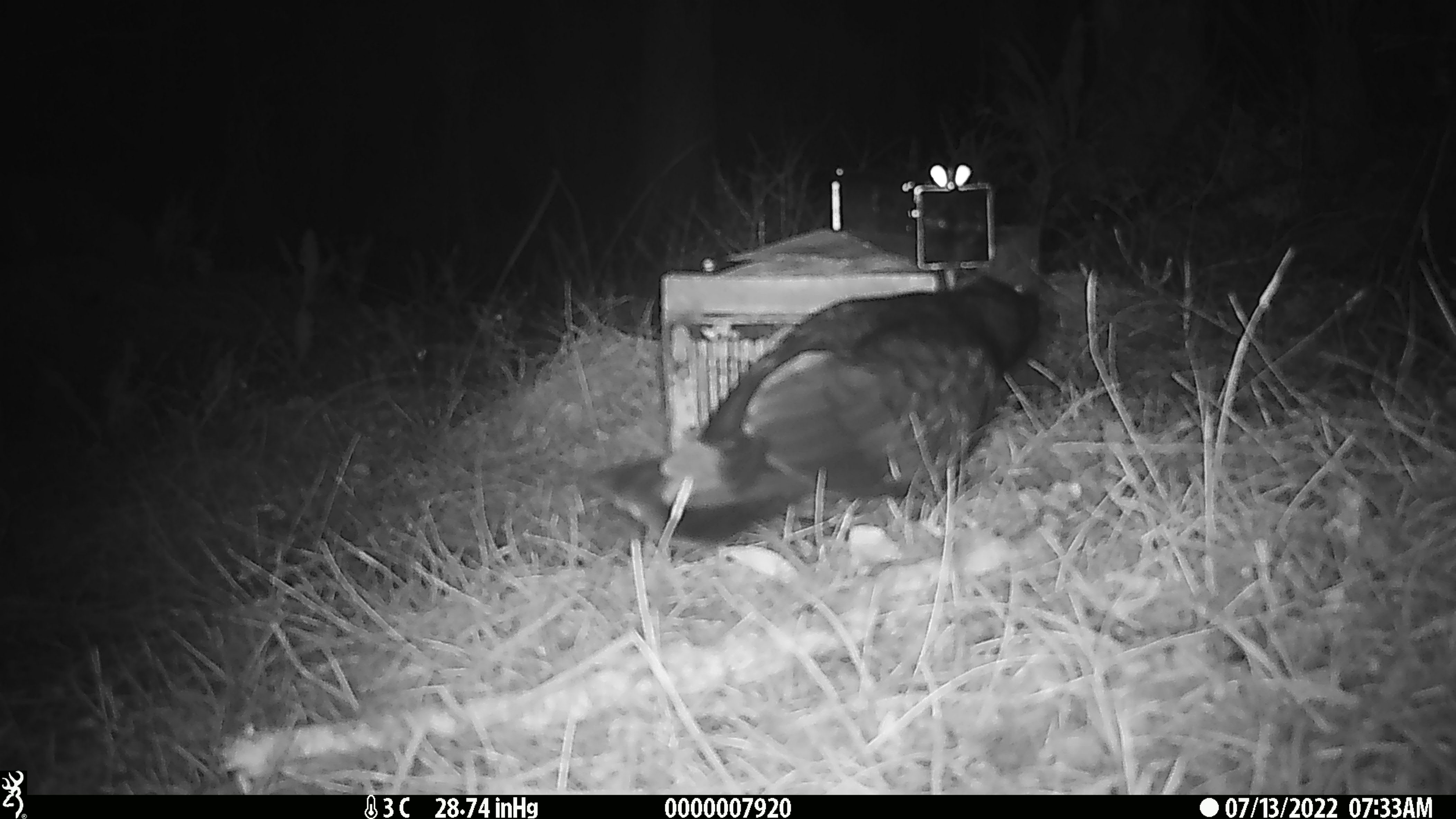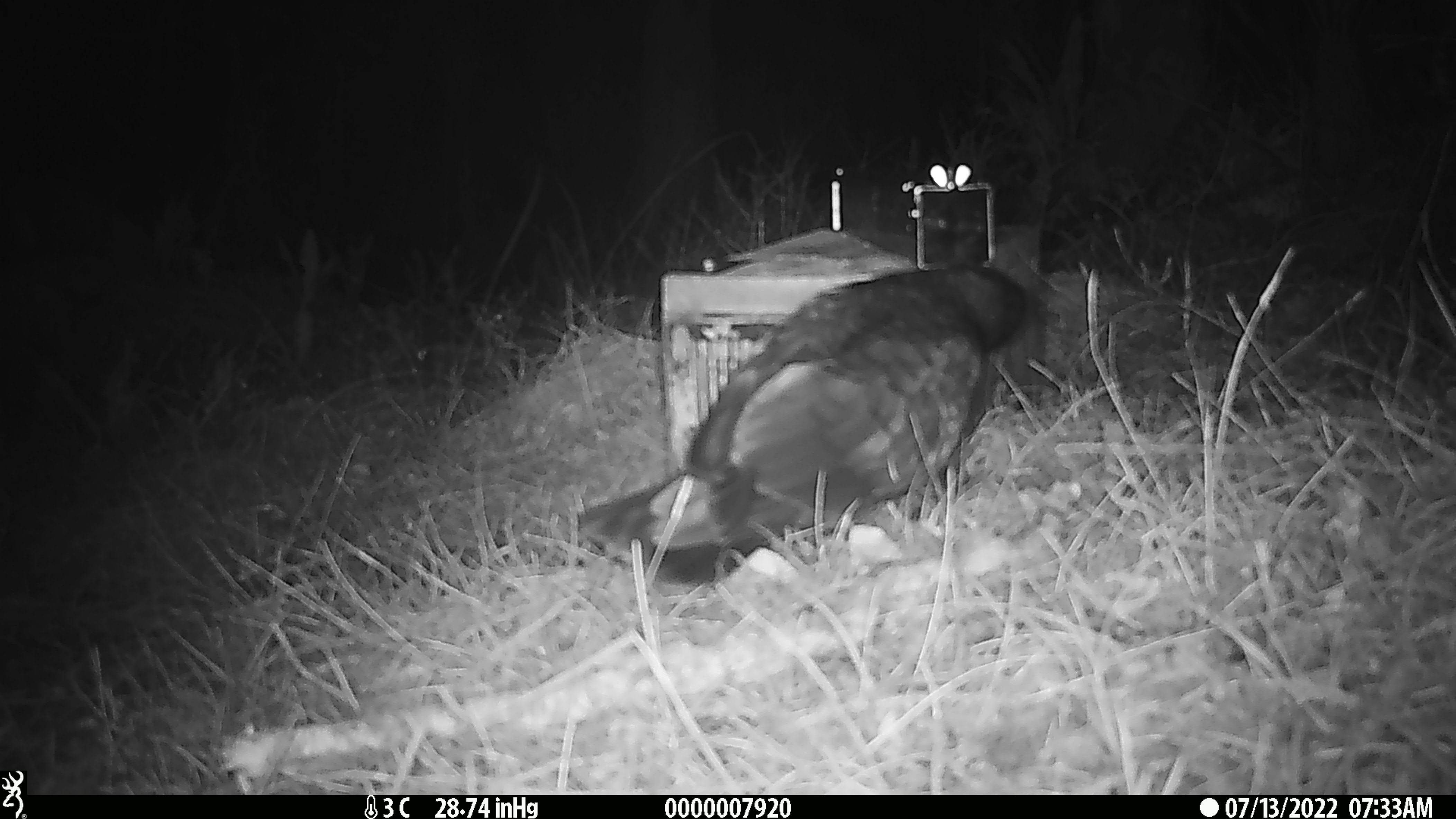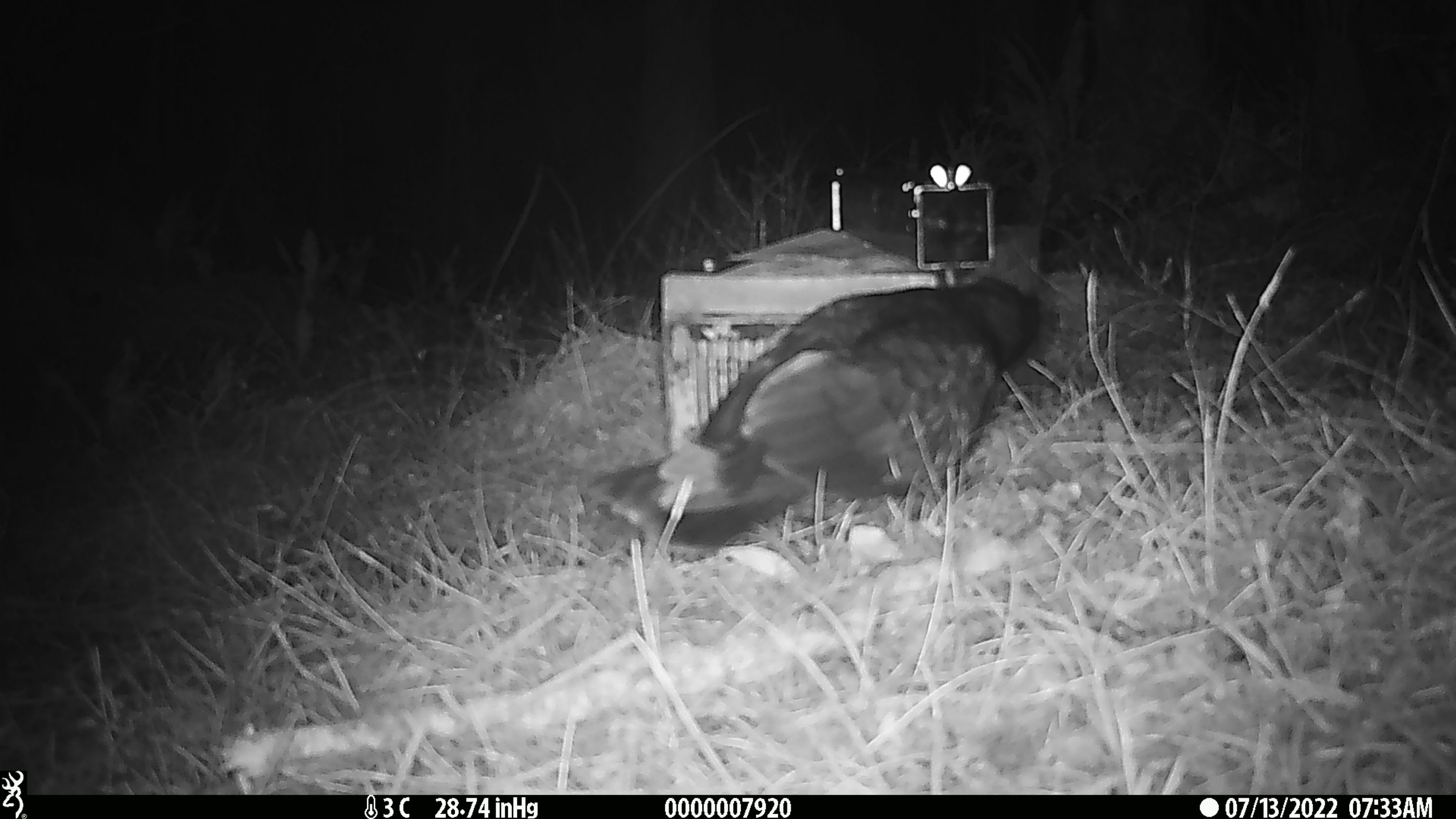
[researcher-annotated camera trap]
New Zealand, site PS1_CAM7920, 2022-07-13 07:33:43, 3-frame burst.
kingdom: Animalia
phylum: Chordata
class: Aves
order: Psittaciformes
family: Strigopidae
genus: Nestor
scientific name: Nestor notabilis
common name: kea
Kea (Nestor notabilis).